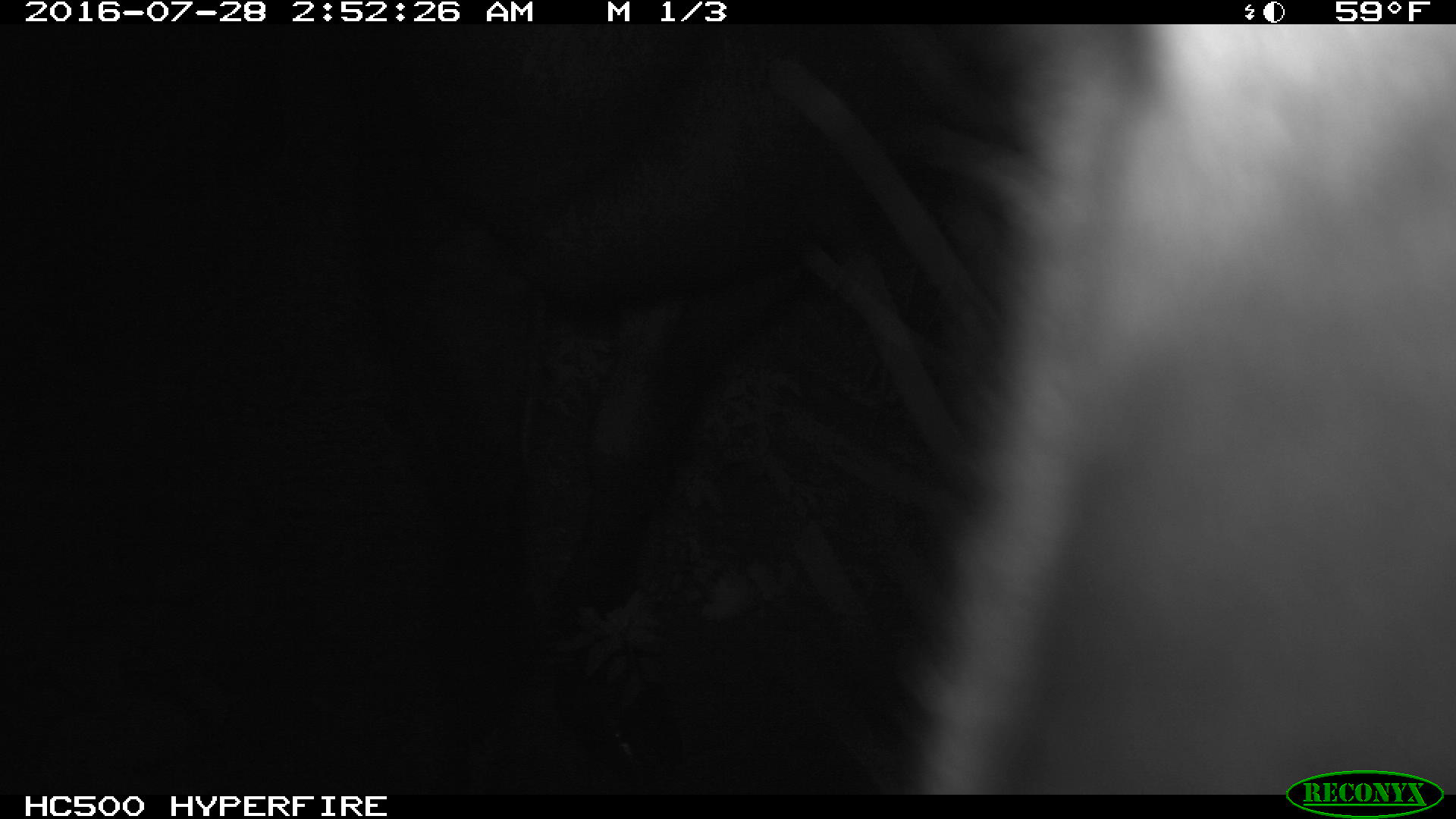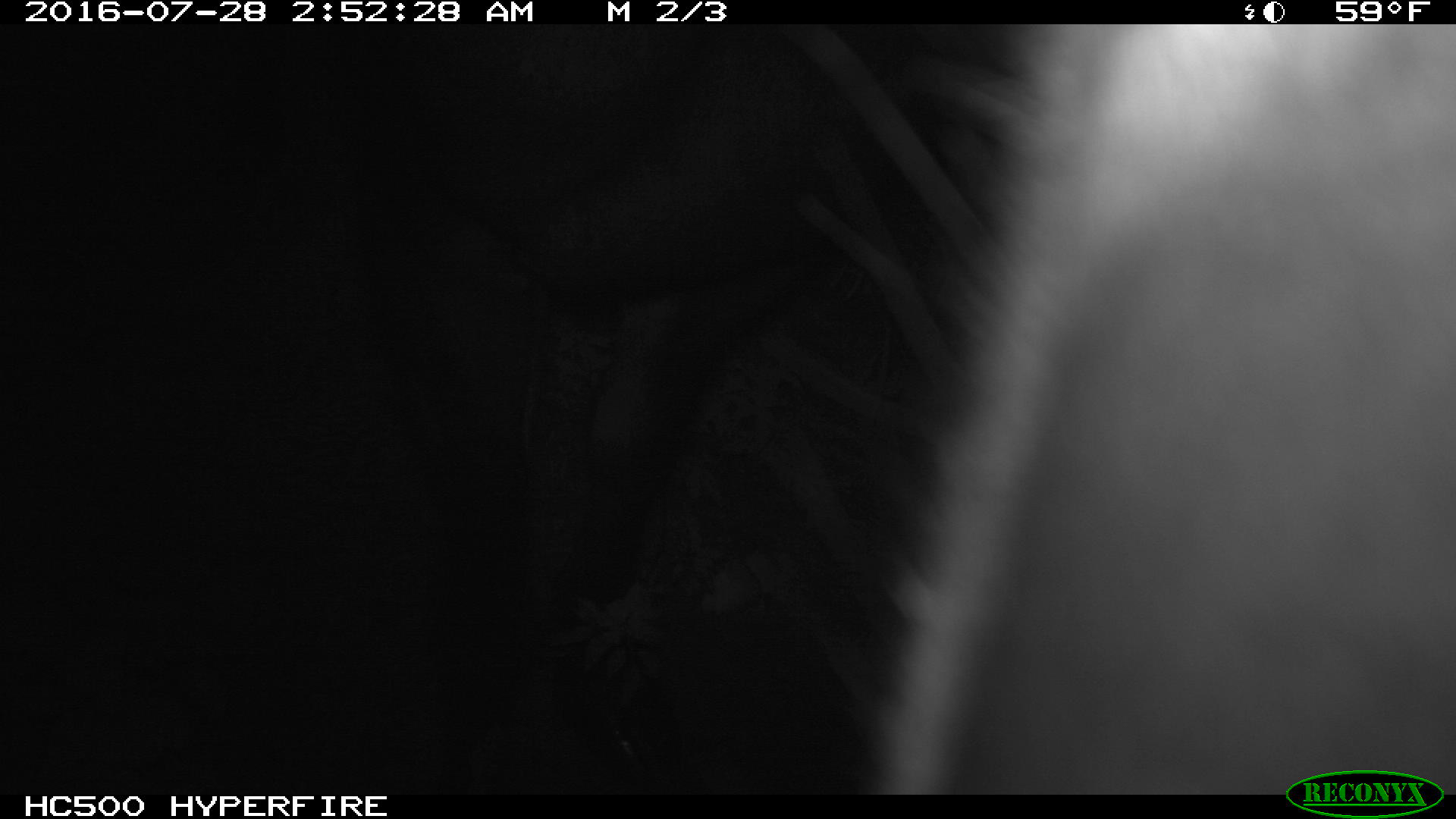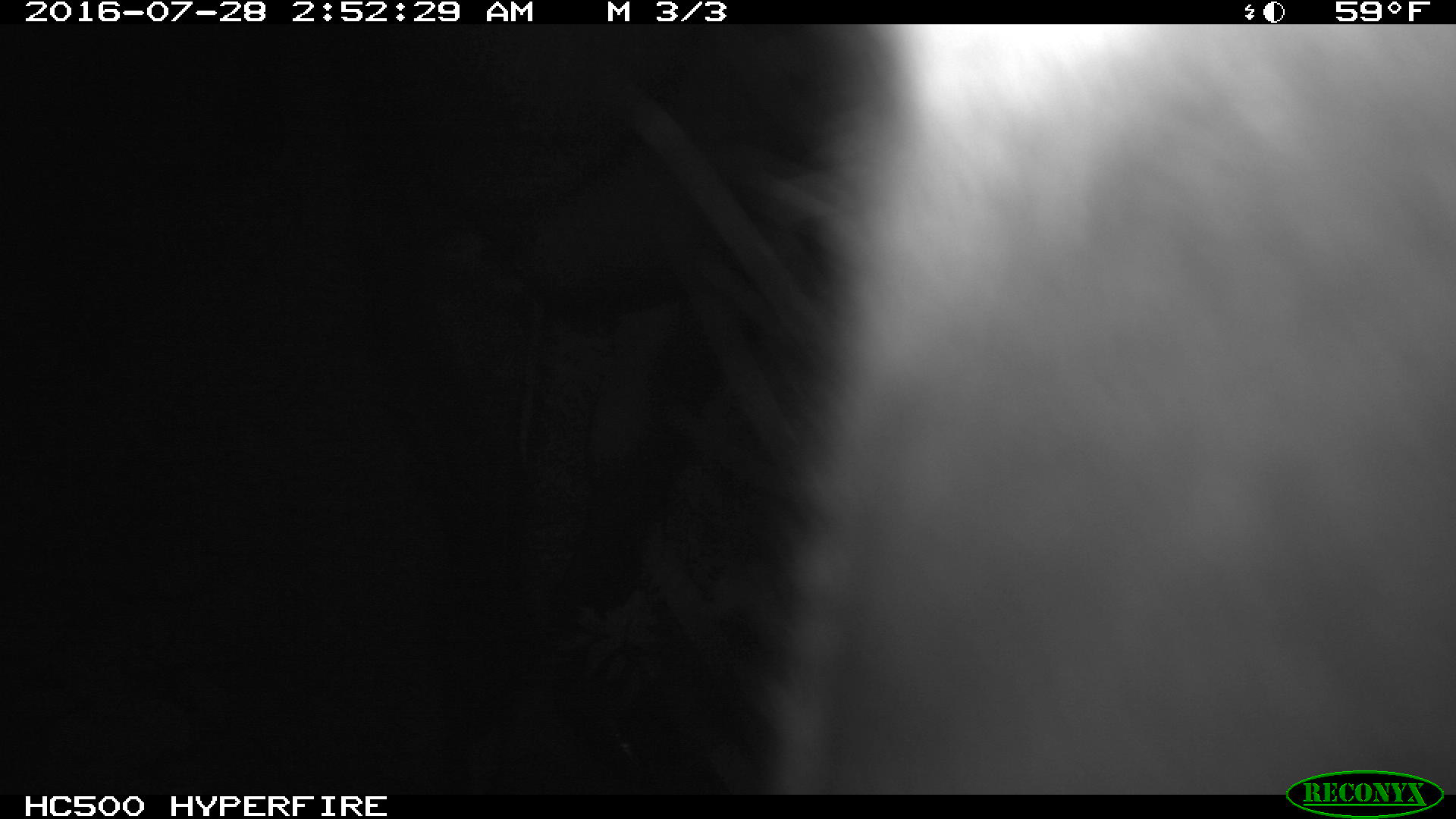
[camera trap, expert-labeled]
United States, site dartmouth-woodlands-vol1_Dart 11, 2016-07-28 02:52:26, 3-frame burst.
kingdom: Animalia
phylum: Chordata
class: Mammalia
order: Artiodactyla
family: Cervidae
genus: Alces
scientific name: Alces alces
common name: moose